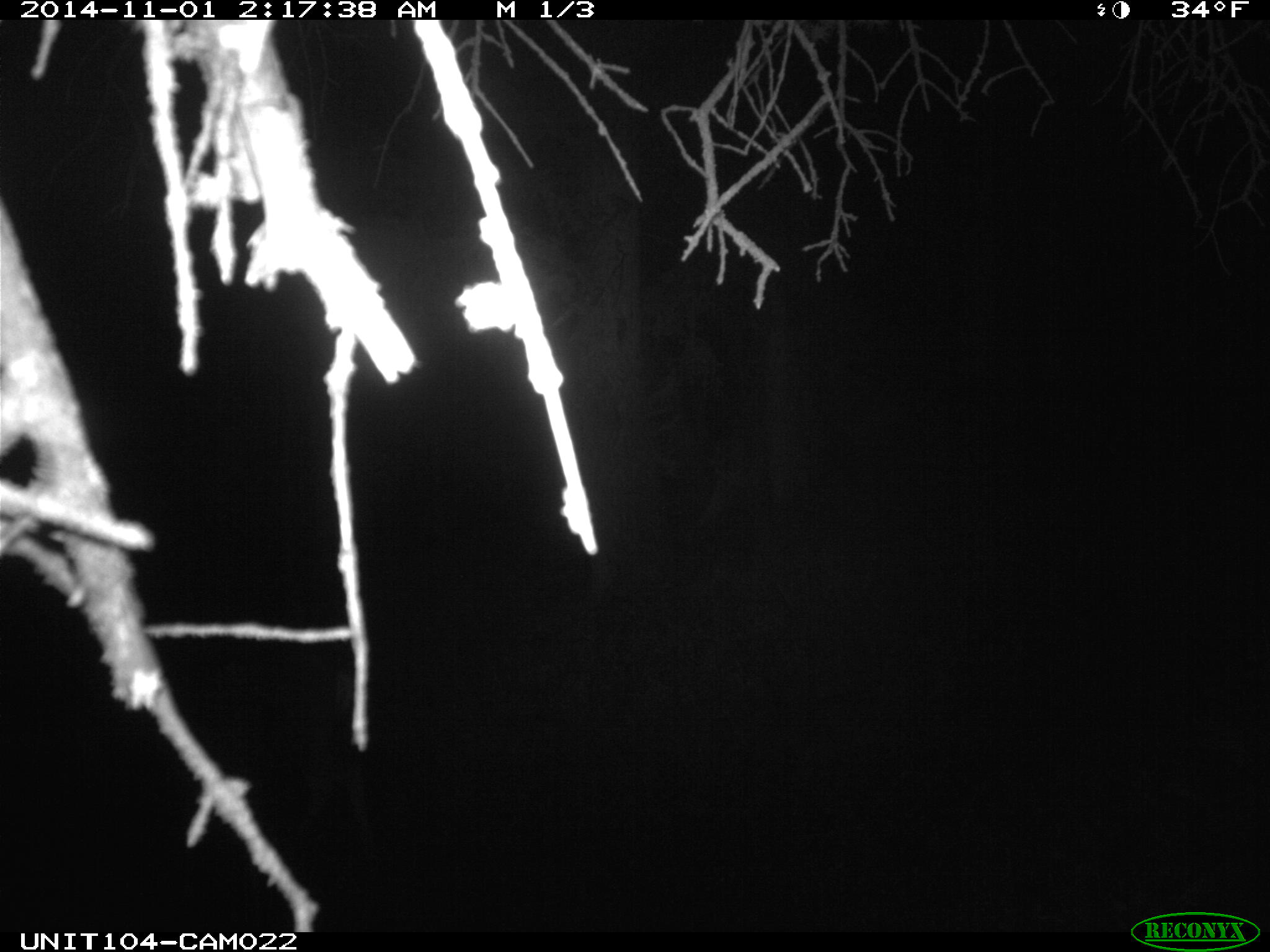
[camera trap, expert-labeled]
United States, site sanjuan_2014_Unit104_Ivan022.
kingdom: Animalia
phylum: Chordata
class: Mammalia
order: Artiodactyla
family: Cervidae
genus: Odocoileus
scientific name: Odocoileus hemionus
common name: mule deer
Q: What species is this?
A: Odocoileus hemionus (mule deer).